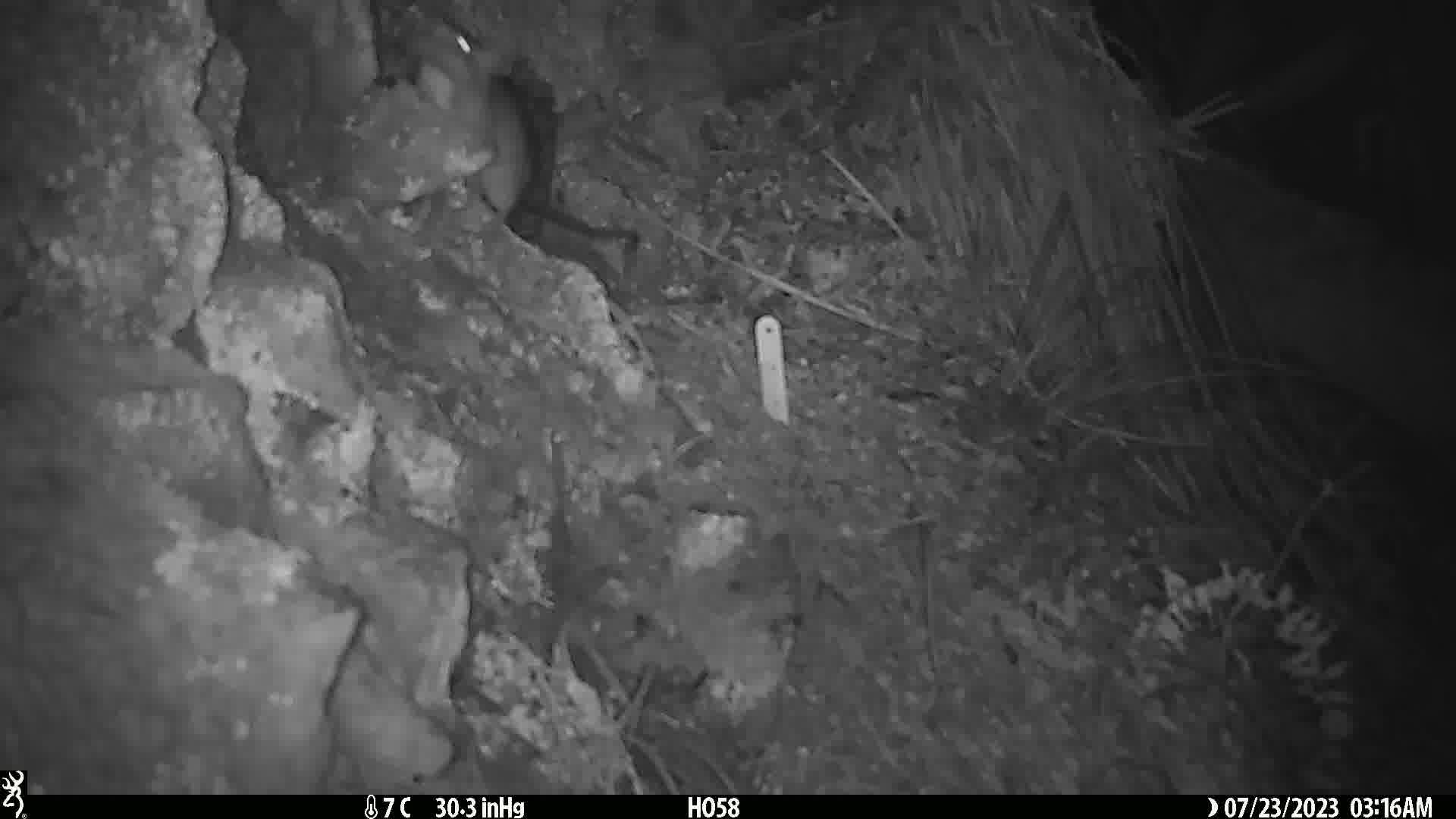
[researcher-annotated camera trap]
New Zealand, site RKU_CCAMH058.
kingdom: Animalia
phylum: Chordata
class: Mammalia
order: Rodentia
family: Muridae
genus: Rattus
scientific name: Rattus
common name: rat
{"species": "rat (Rattus)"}